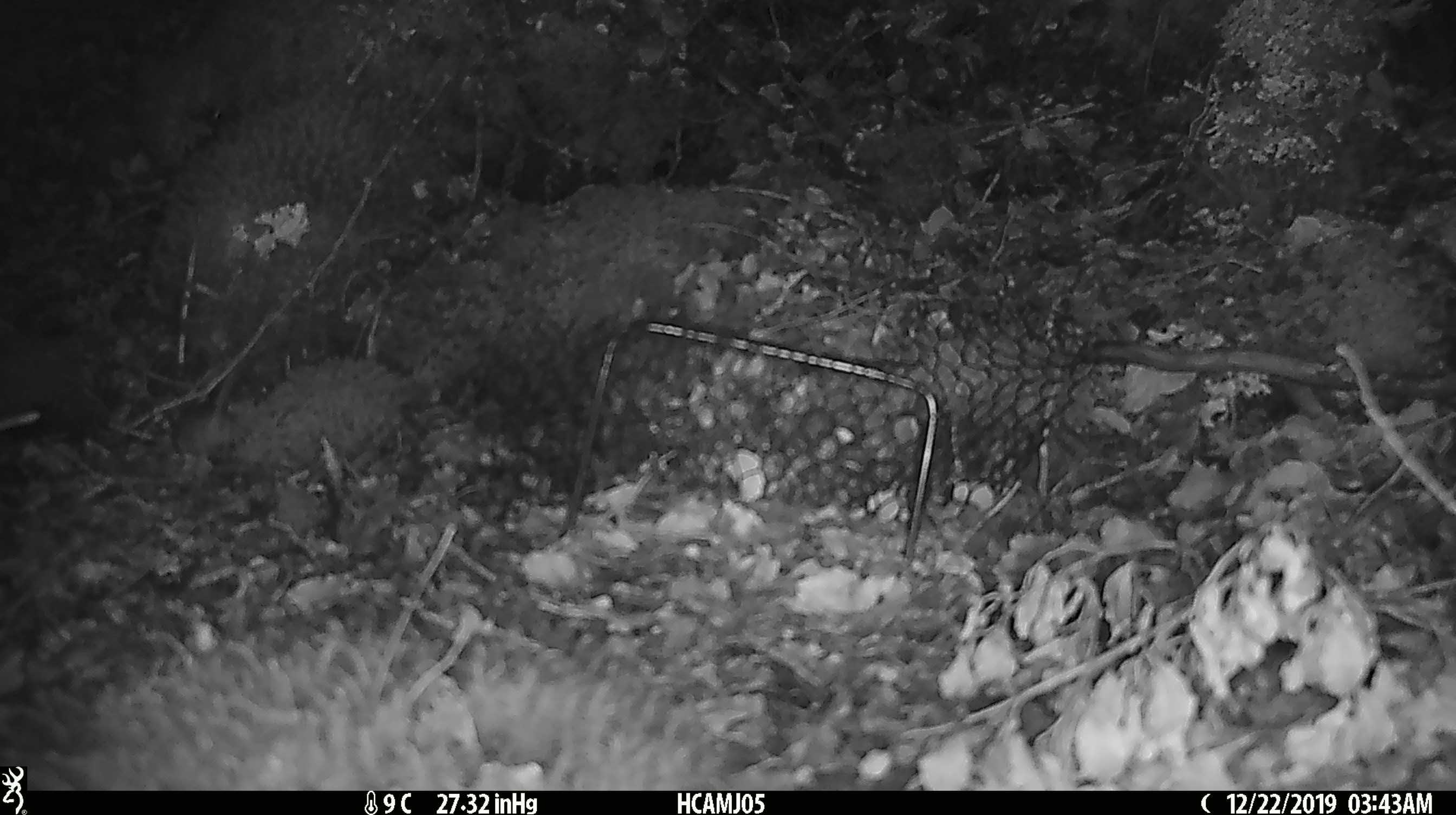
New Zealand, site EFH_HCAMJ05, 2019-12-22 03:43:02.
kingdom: Animalia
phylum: Chordata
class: Mammalia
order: Rodentia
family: Muridae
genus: Mus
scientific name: Mus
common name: mouse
Mouse (Mus).